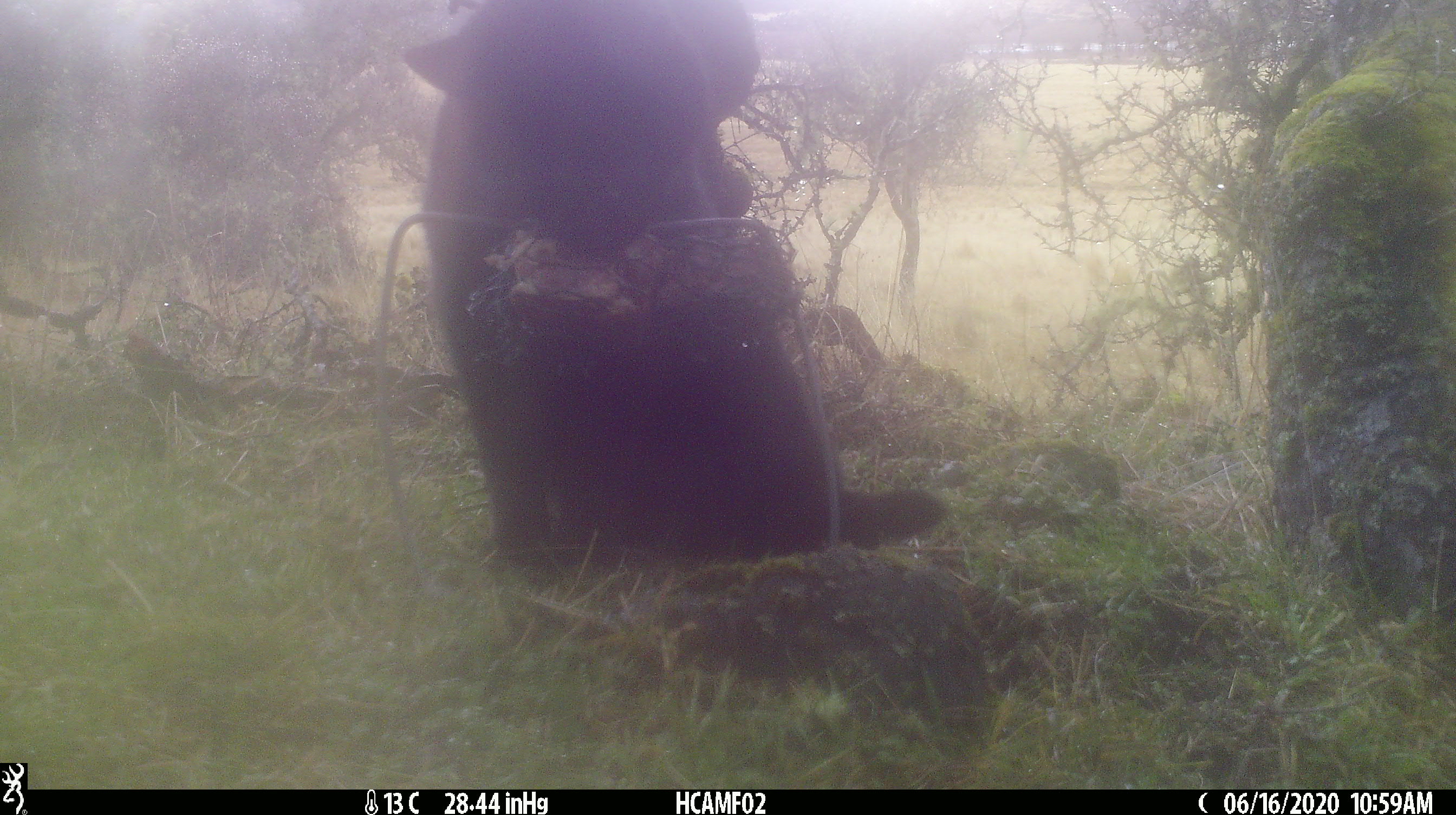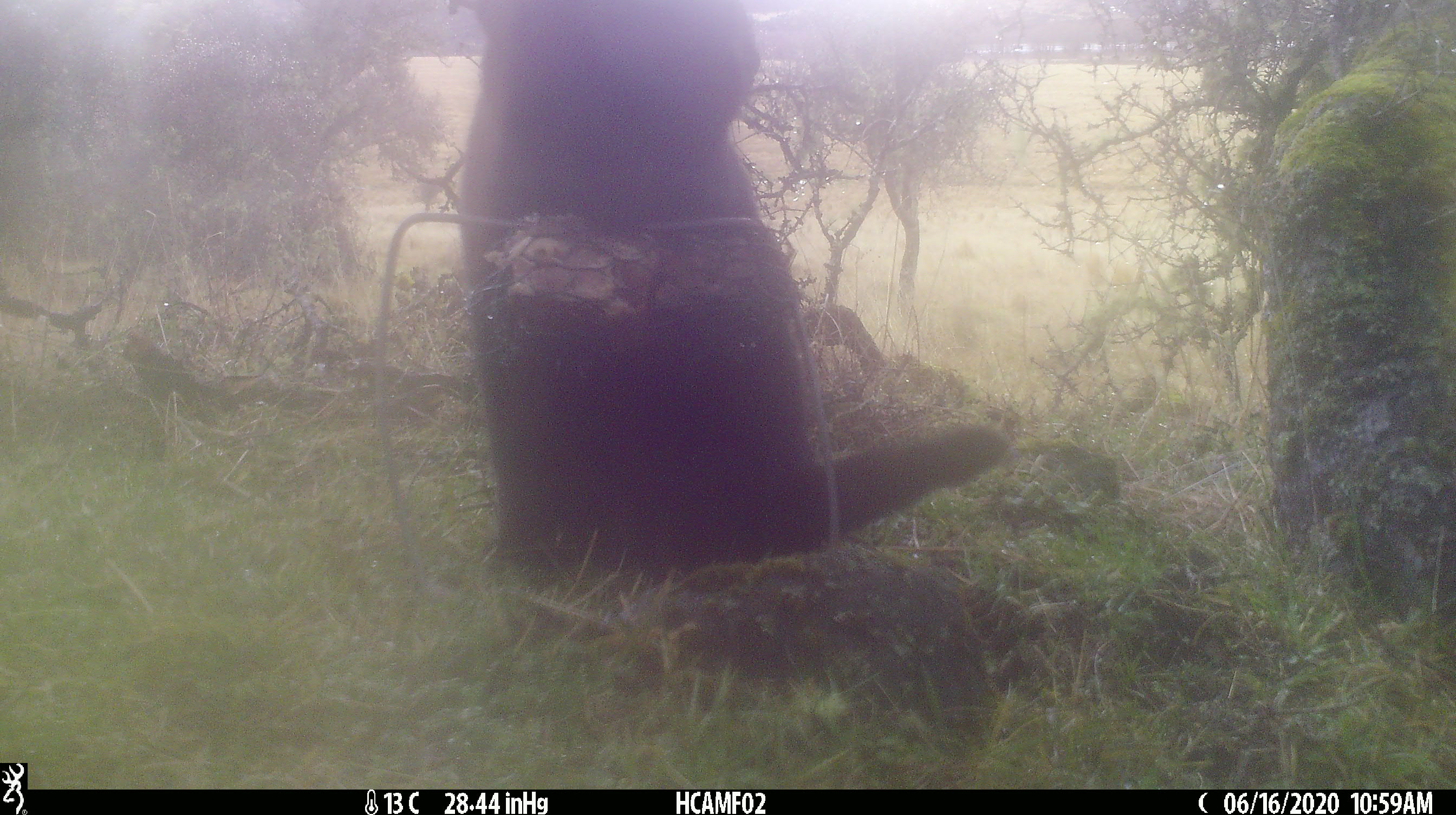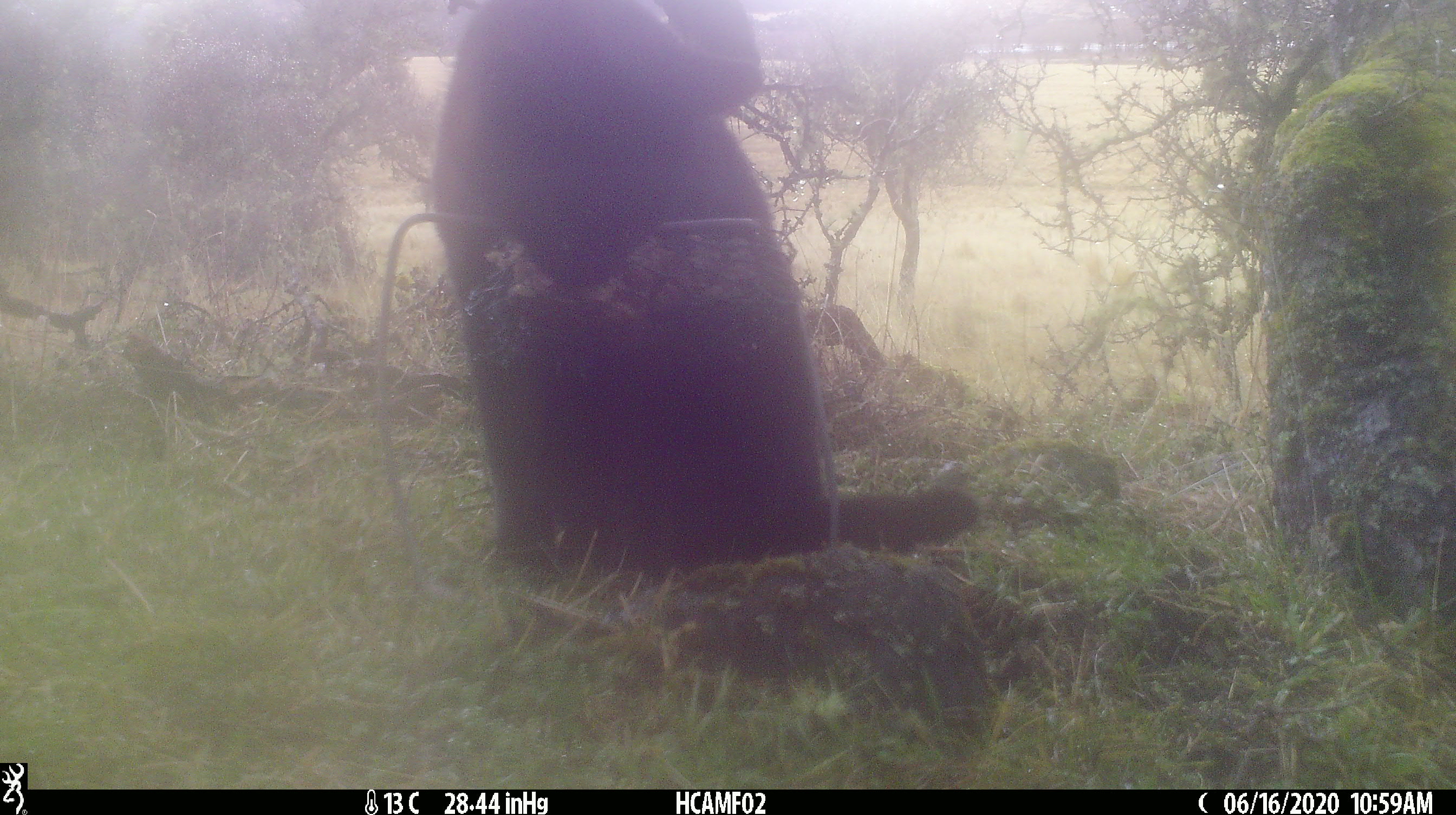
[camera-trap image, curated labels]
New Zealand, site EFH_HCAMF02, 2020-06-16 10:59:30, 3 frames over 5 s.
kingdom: Animalia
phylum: Chordata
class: Mammalia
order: Carnivora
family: Felidae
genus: Felis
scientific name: Felis catus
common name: domestic cat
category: cat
Cat (domestic cat) (Felis catus).